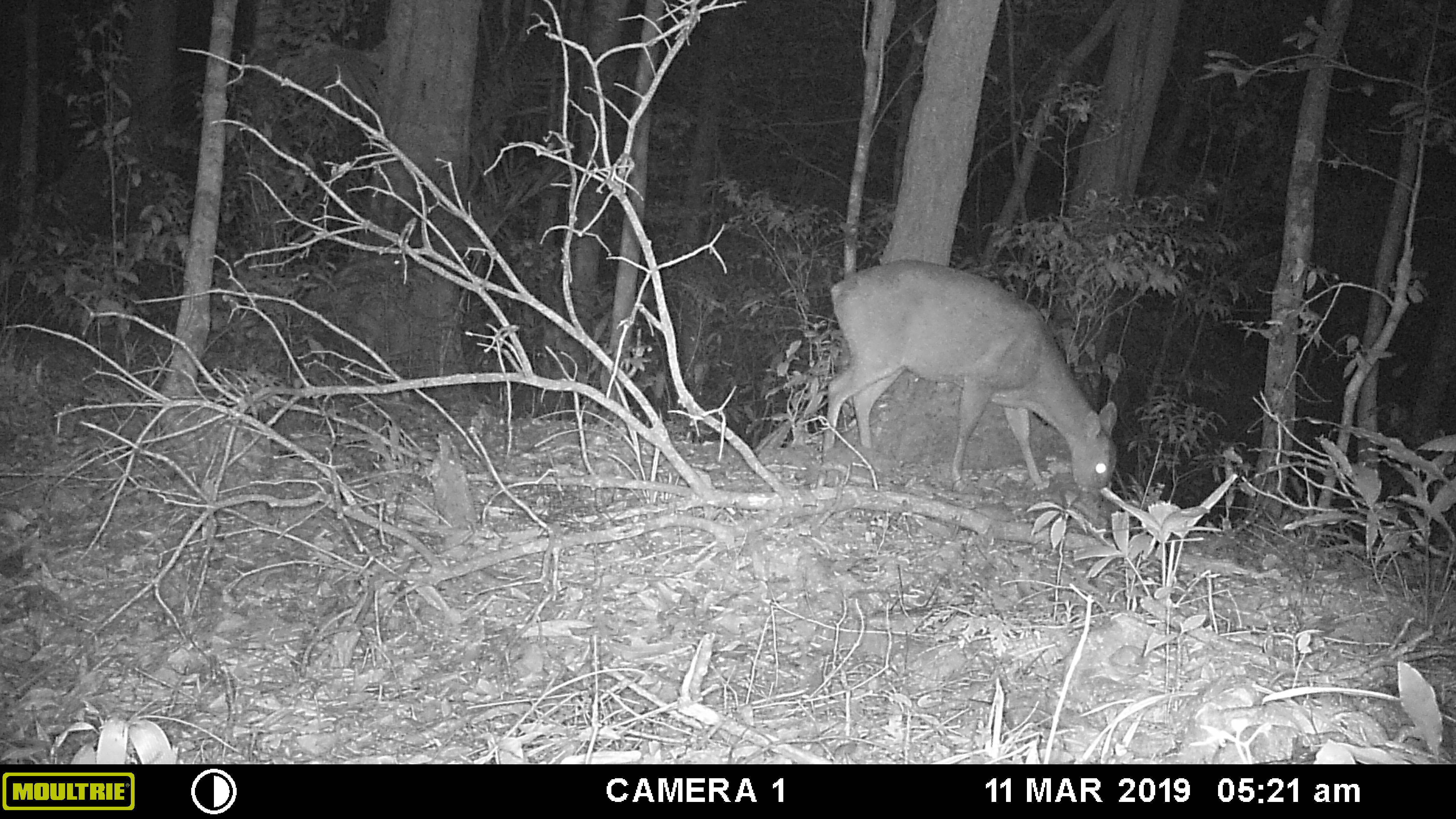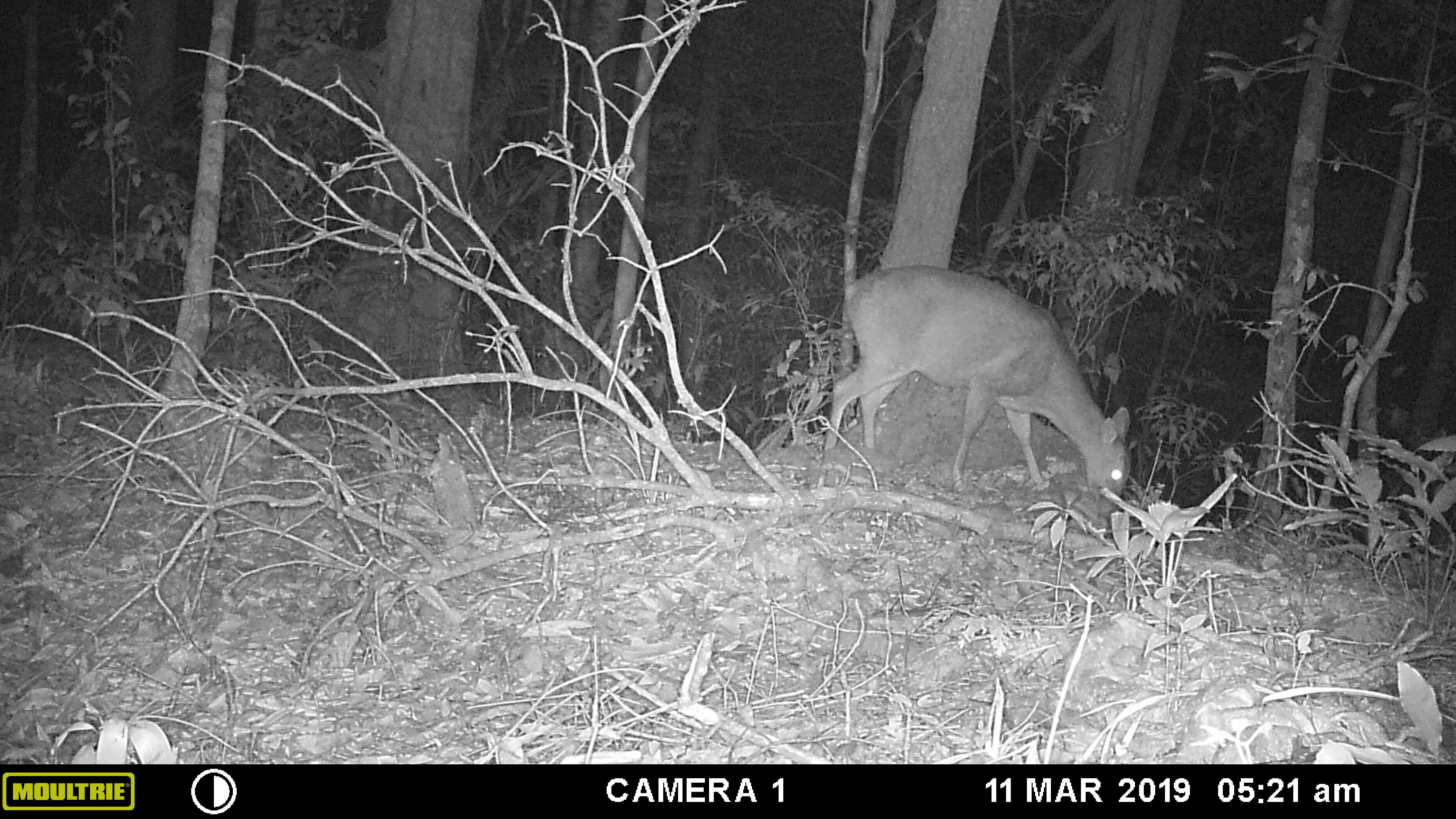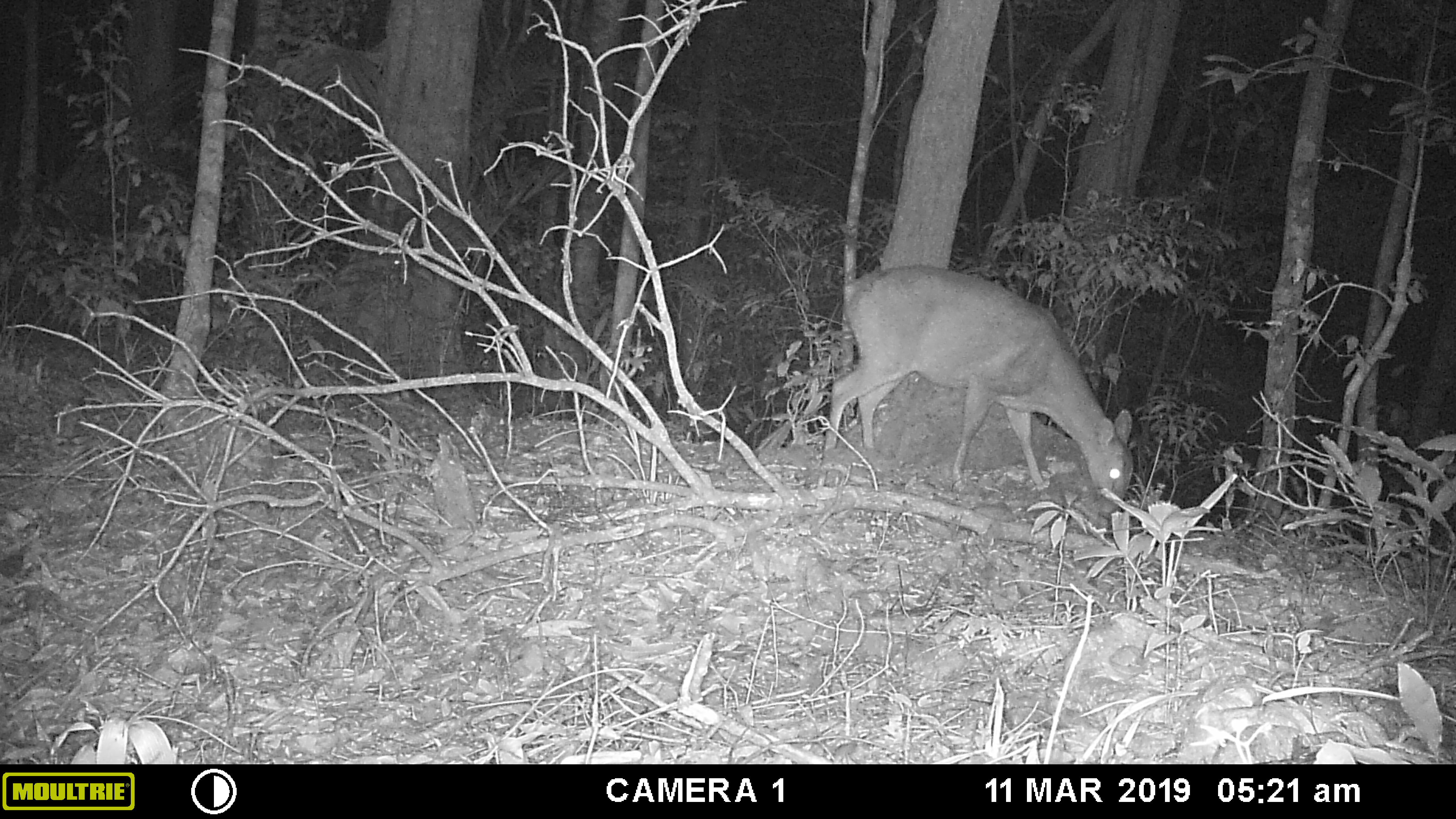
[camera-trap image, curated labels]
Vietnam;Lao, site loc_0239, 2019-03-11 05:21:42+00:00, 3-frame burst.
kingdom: Animalia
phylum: Chordata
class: Mammalia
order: Artiodactyla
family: Cervidae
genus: Muntiacus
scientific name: Muntiacus vuquangensis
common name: large-antlered muntjac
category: large antlered muntjac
Large antlered muntjac (large-antlered muntjac) (Muntiacus vuquangensis). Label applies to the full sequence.